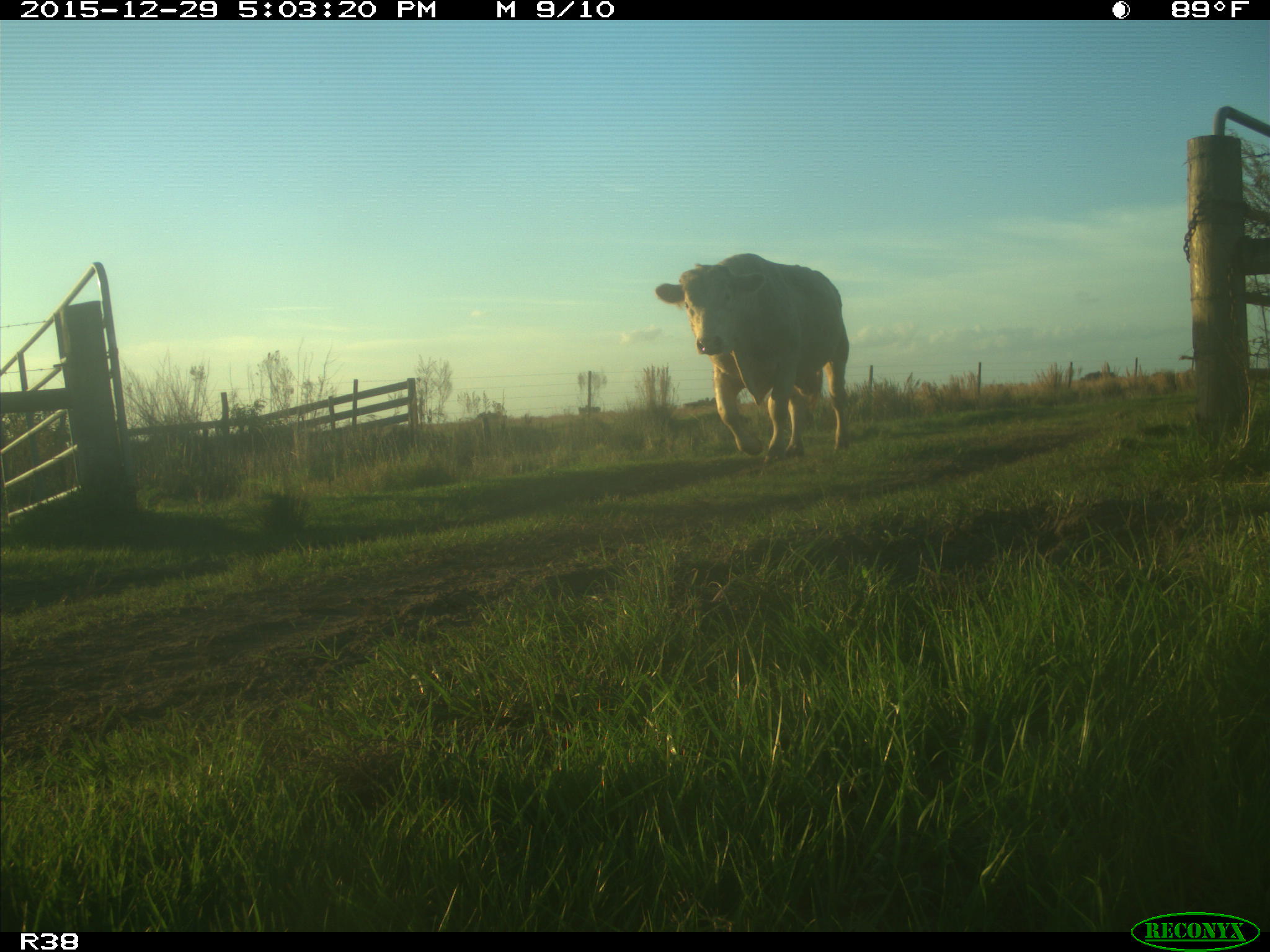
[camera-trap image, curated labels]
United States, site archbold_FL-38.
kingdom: Animalia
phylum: Chordata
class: Mammalia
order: Artiodactyla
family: Bovidae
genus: Bos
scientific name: Bos taurus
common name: domestic cow